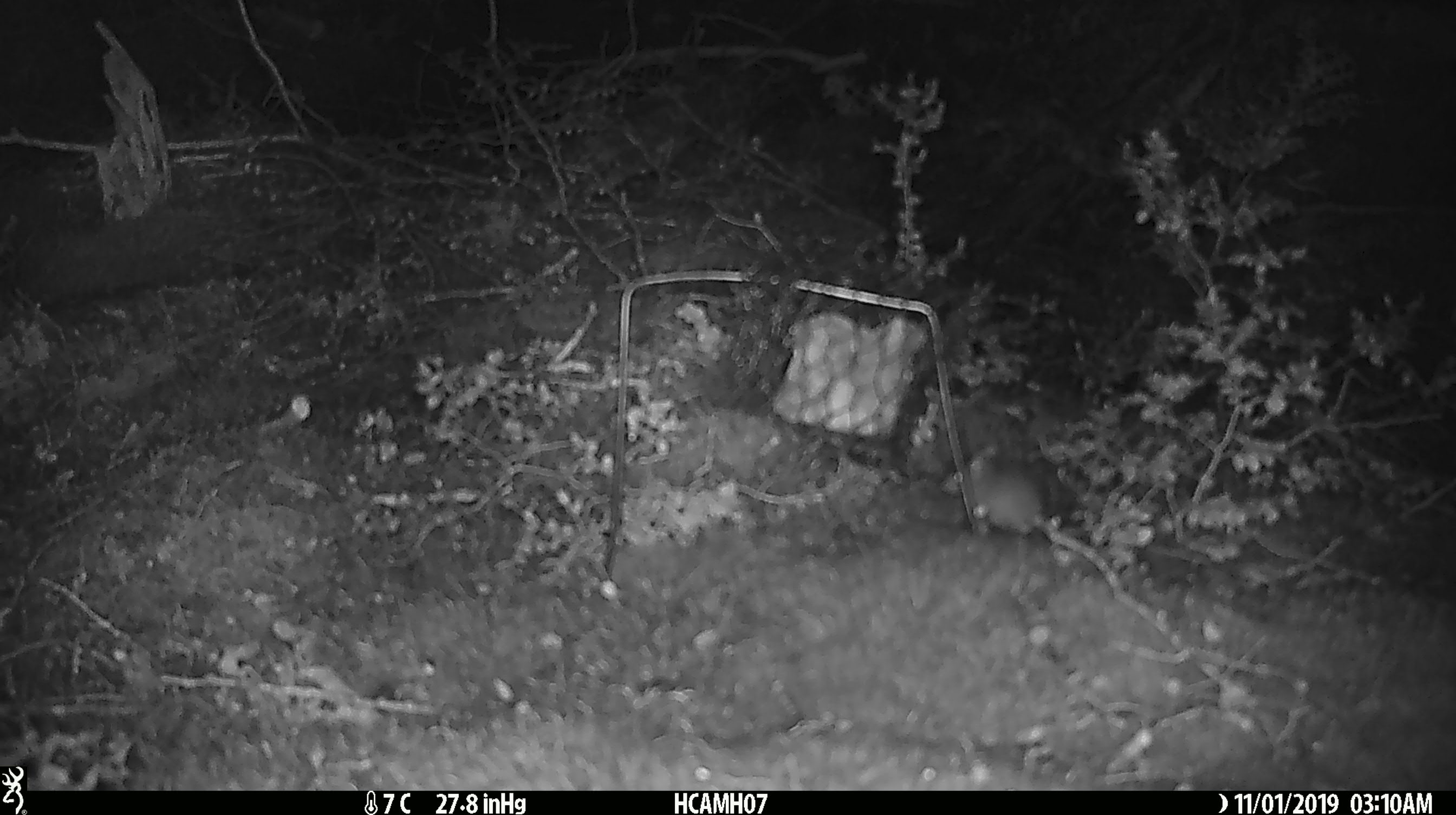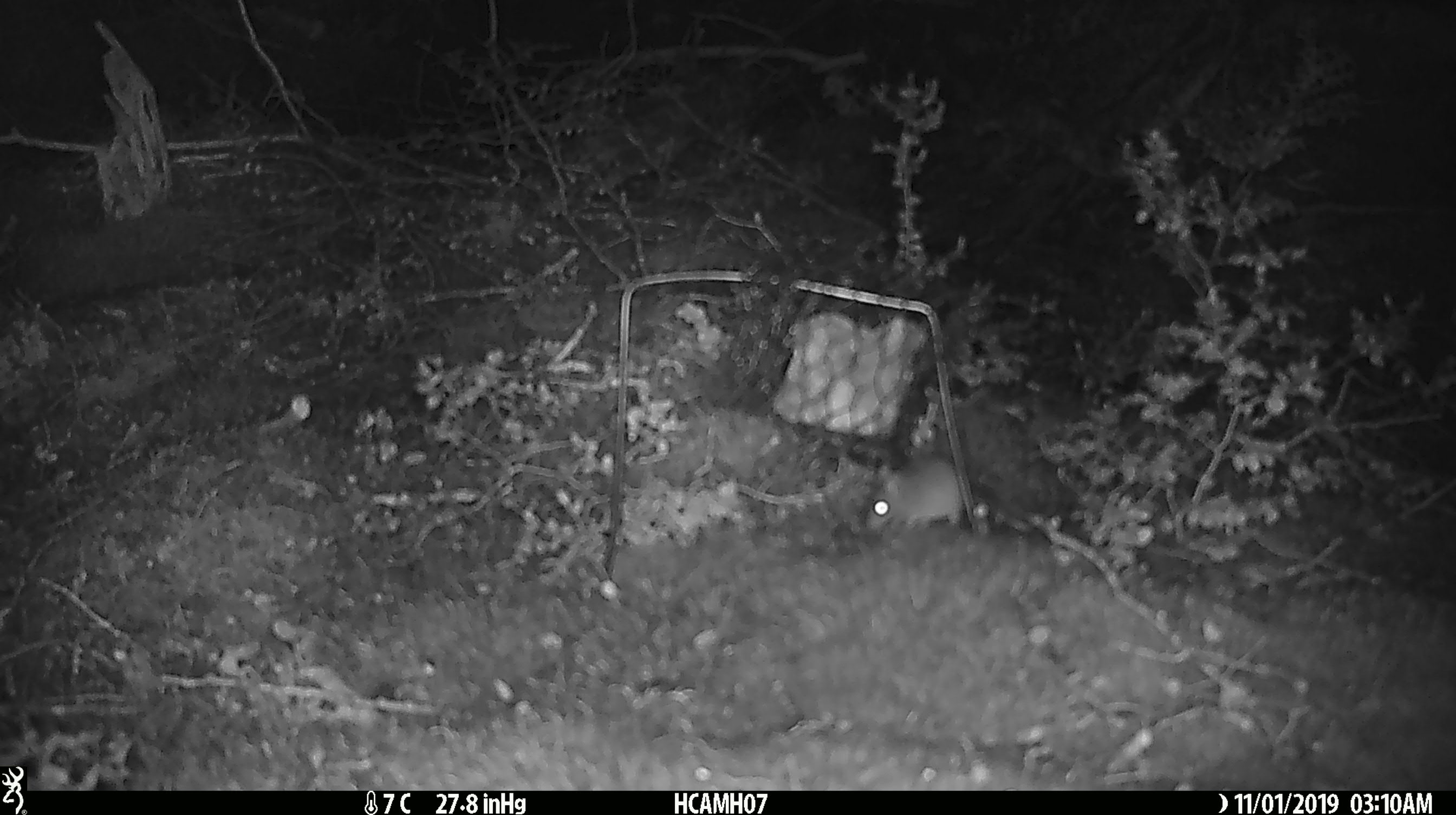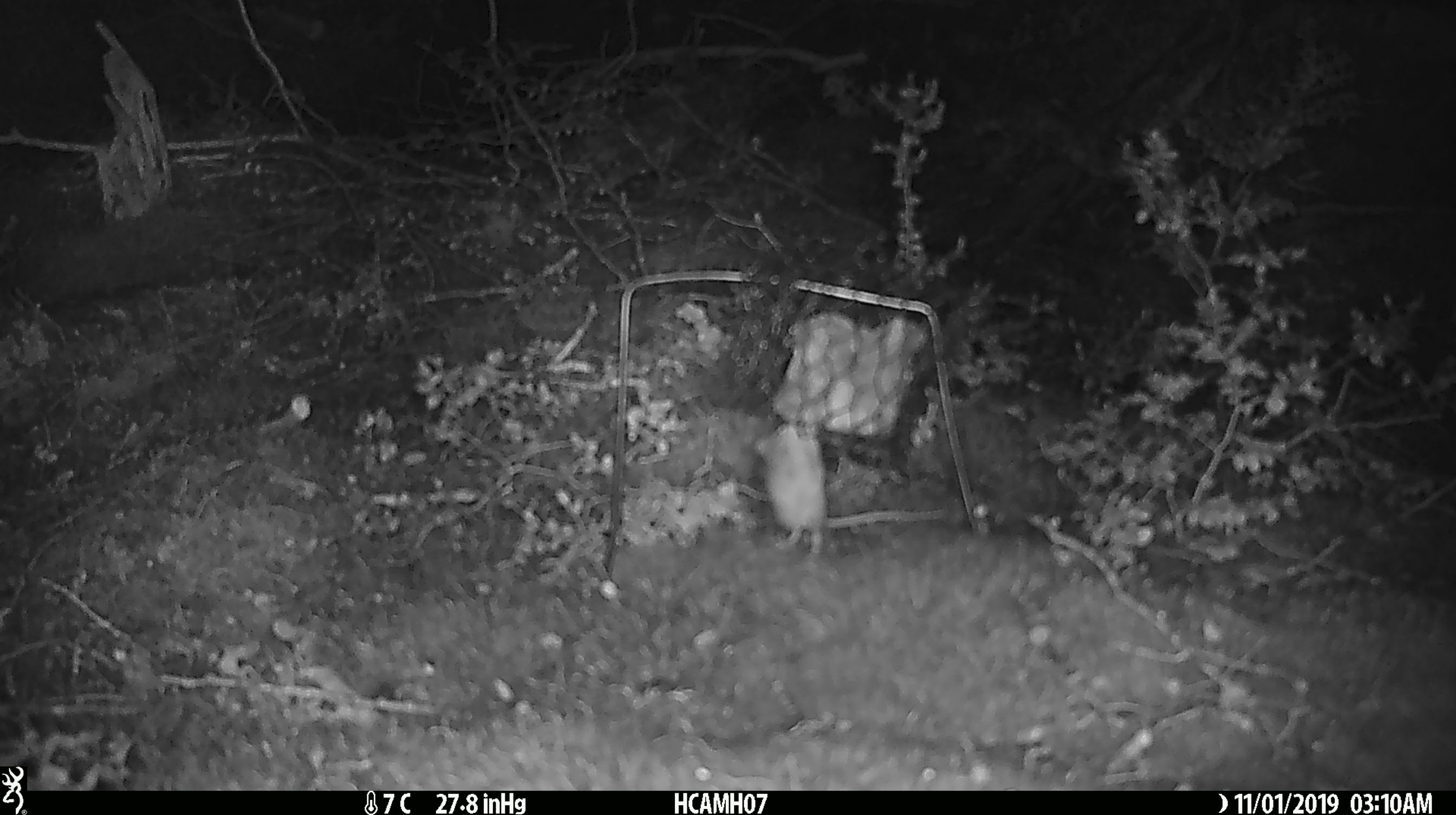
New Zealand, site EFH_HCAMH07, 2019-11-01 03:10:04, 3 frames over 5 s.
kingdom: Animalia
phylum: Chordata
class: Mammalia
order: Rodentia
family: Muridae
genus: Mus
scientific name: Mus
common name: mouse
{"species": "mouse (Mus)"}